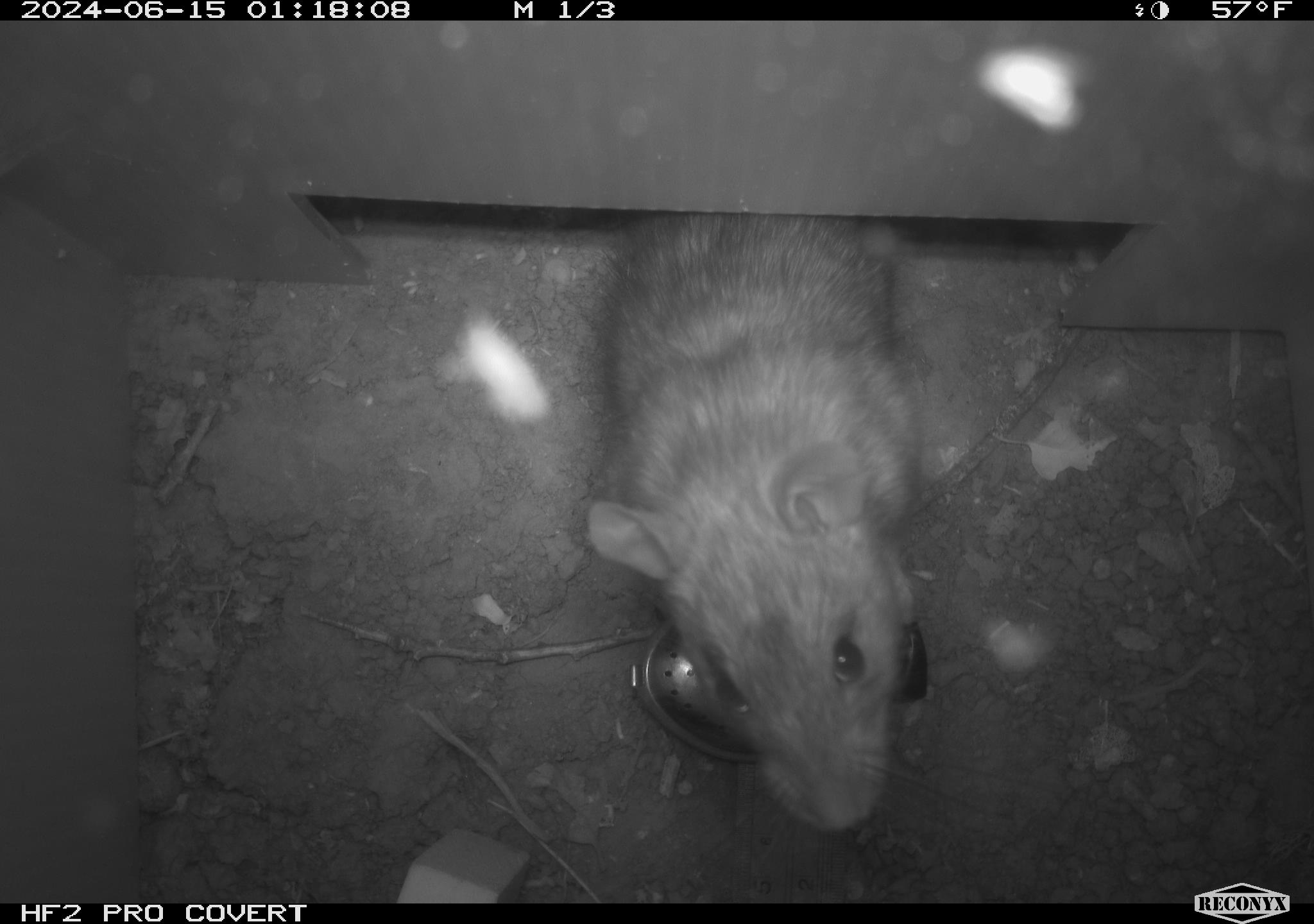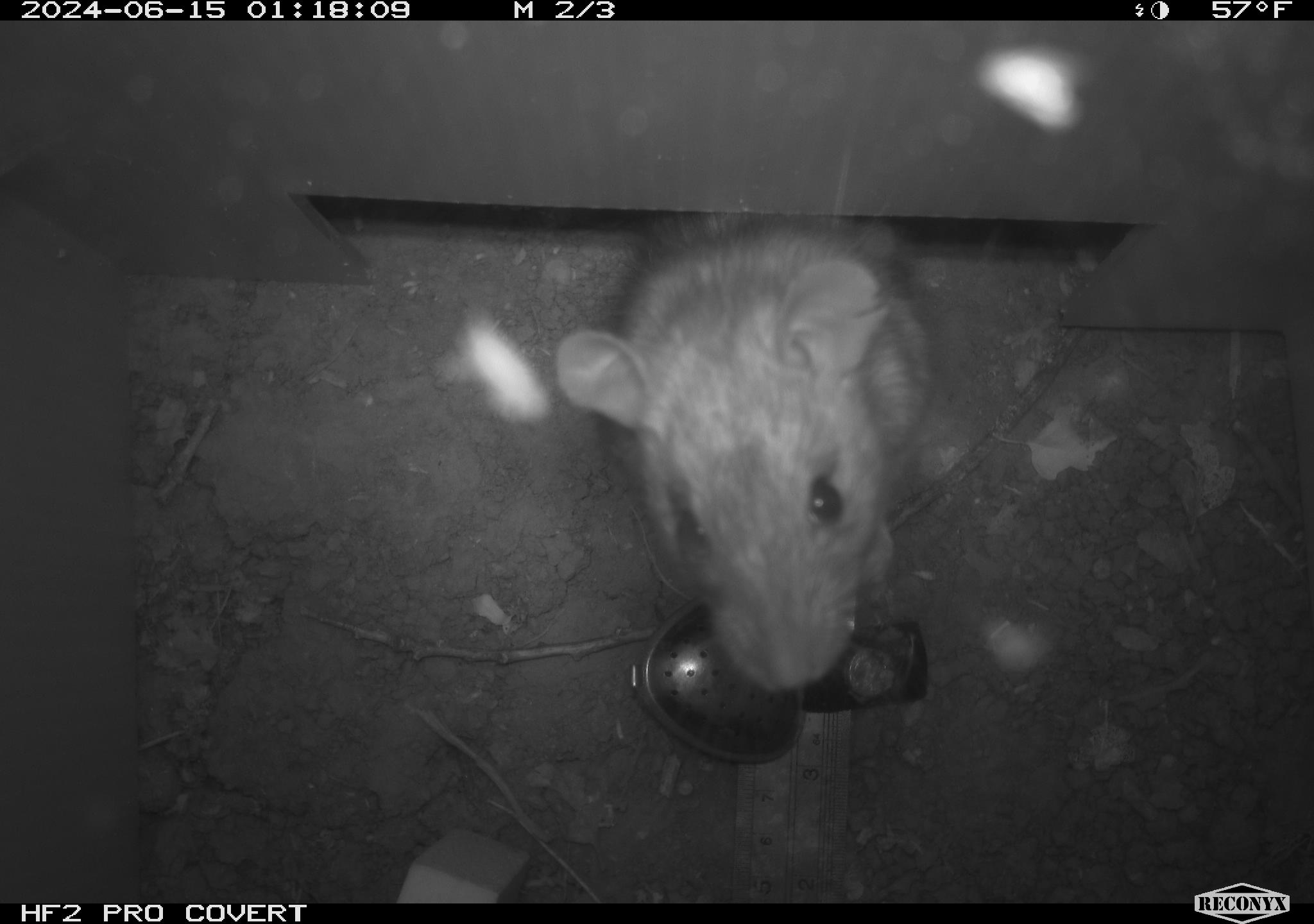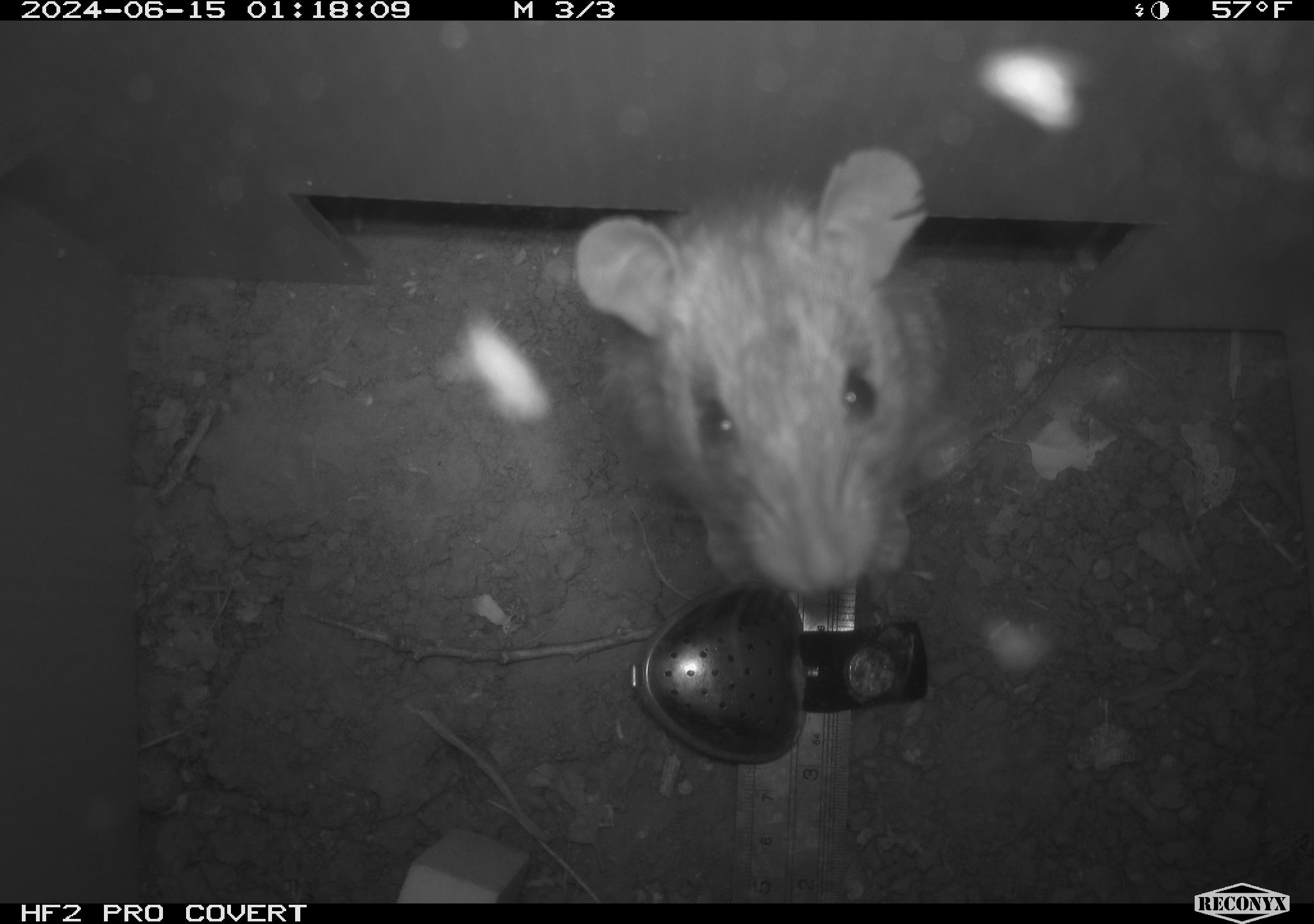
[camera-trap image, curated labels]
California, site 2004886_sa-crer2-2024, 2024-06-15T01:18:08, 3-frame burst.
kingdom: Animalia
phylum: Chordata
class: Mammalia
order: Rodentia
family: Muridae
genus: Rattus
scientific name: Rattus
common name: rat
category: rattus species